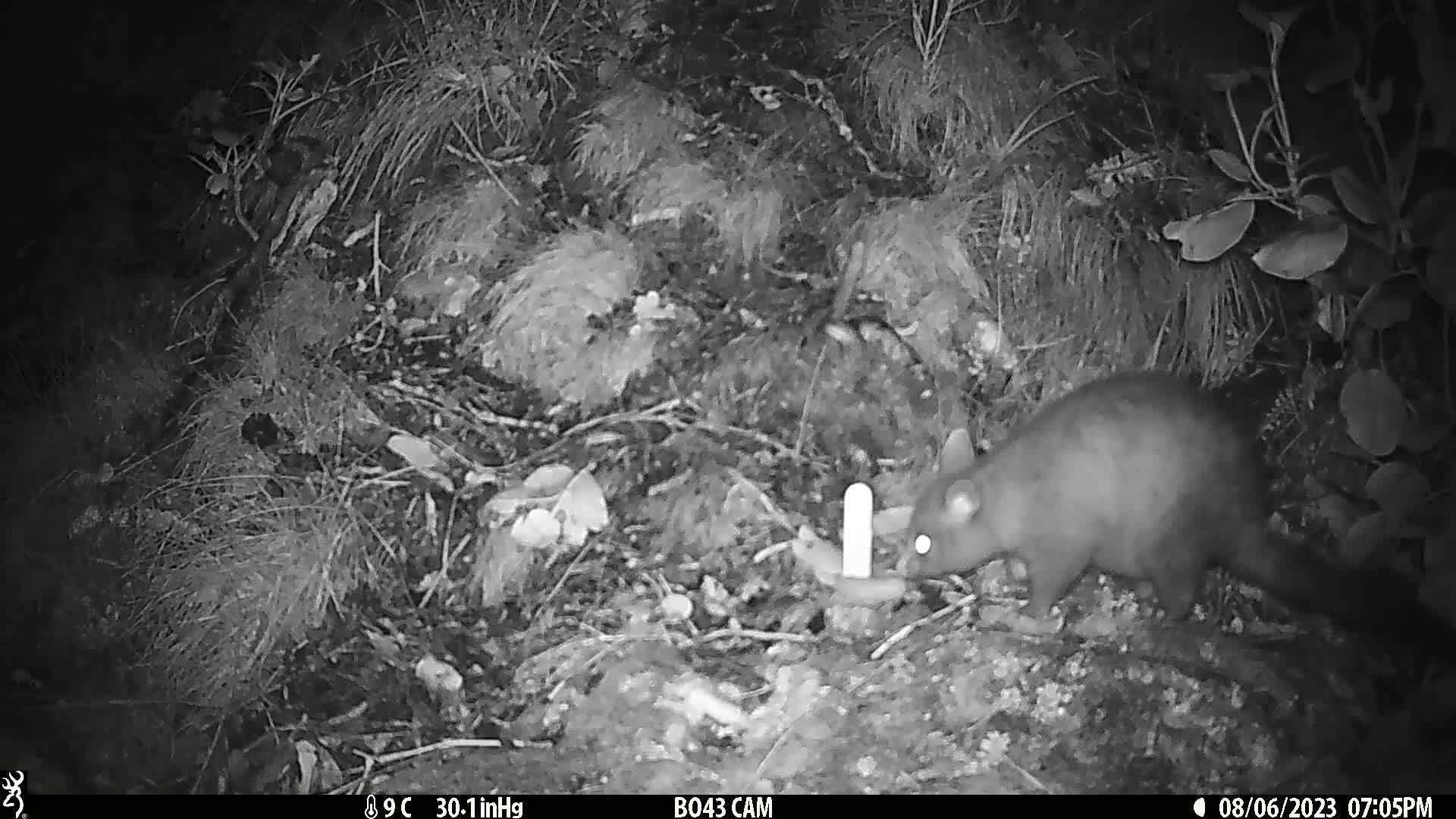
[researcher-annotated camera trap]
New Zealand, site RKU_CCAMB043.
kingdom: Animalia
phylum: Chordata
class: Mammalia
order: Diprotodontia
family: Phalangeridae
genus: Trichosurus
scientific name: Trichosurus vulpecula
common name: common brushtail possum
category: possum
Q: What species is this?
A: Possum (common brushtail possum) (Trichosurus vulpecula).